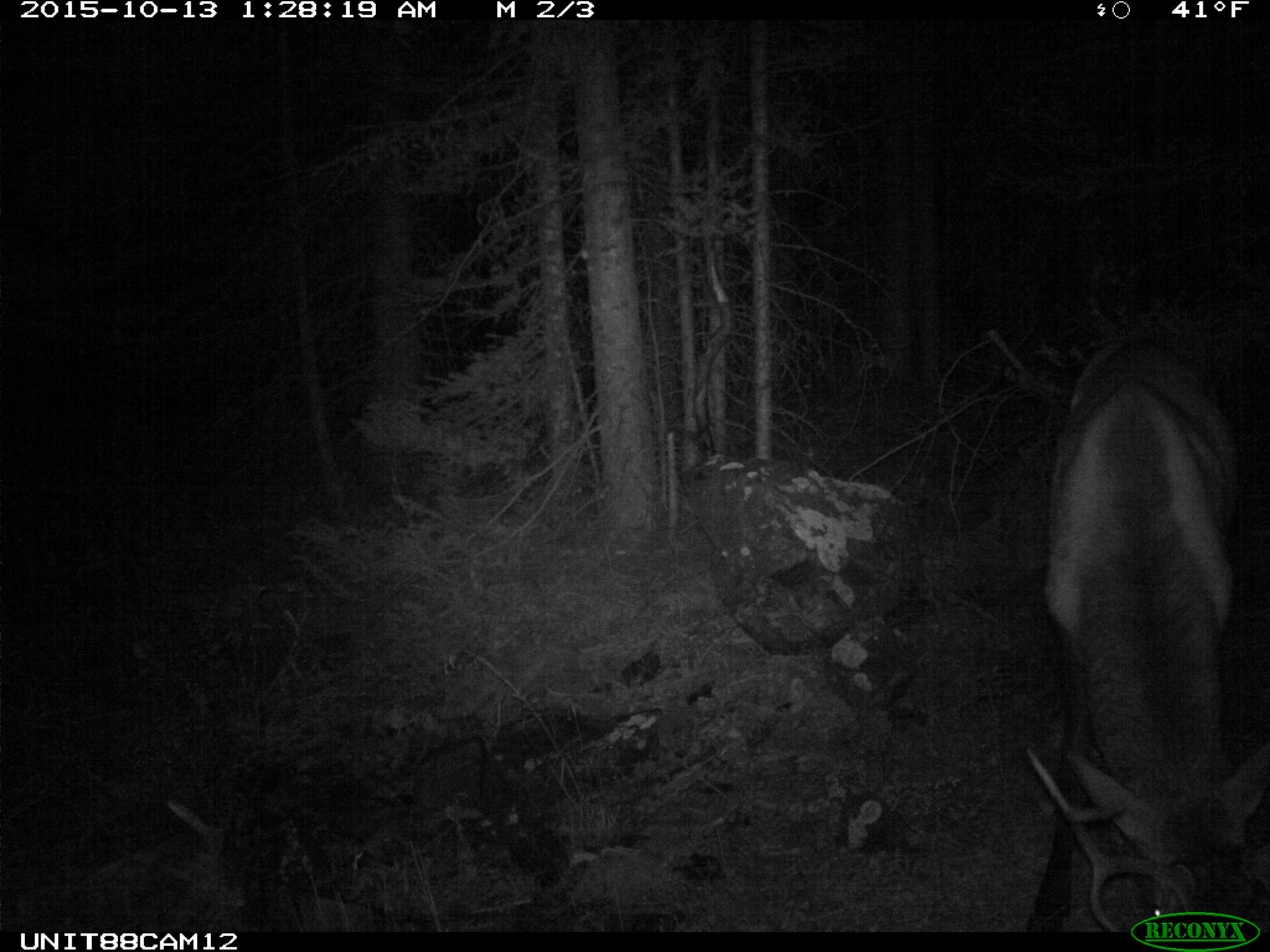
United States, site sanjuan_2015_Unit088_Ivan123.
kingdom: Animalia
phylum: Chordata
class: Mammalia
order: Artiodactyla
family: Cervidae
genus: Cervus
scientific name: Cervus elaphus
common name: red deer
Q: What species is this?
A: Cervus elaphus (red deer).